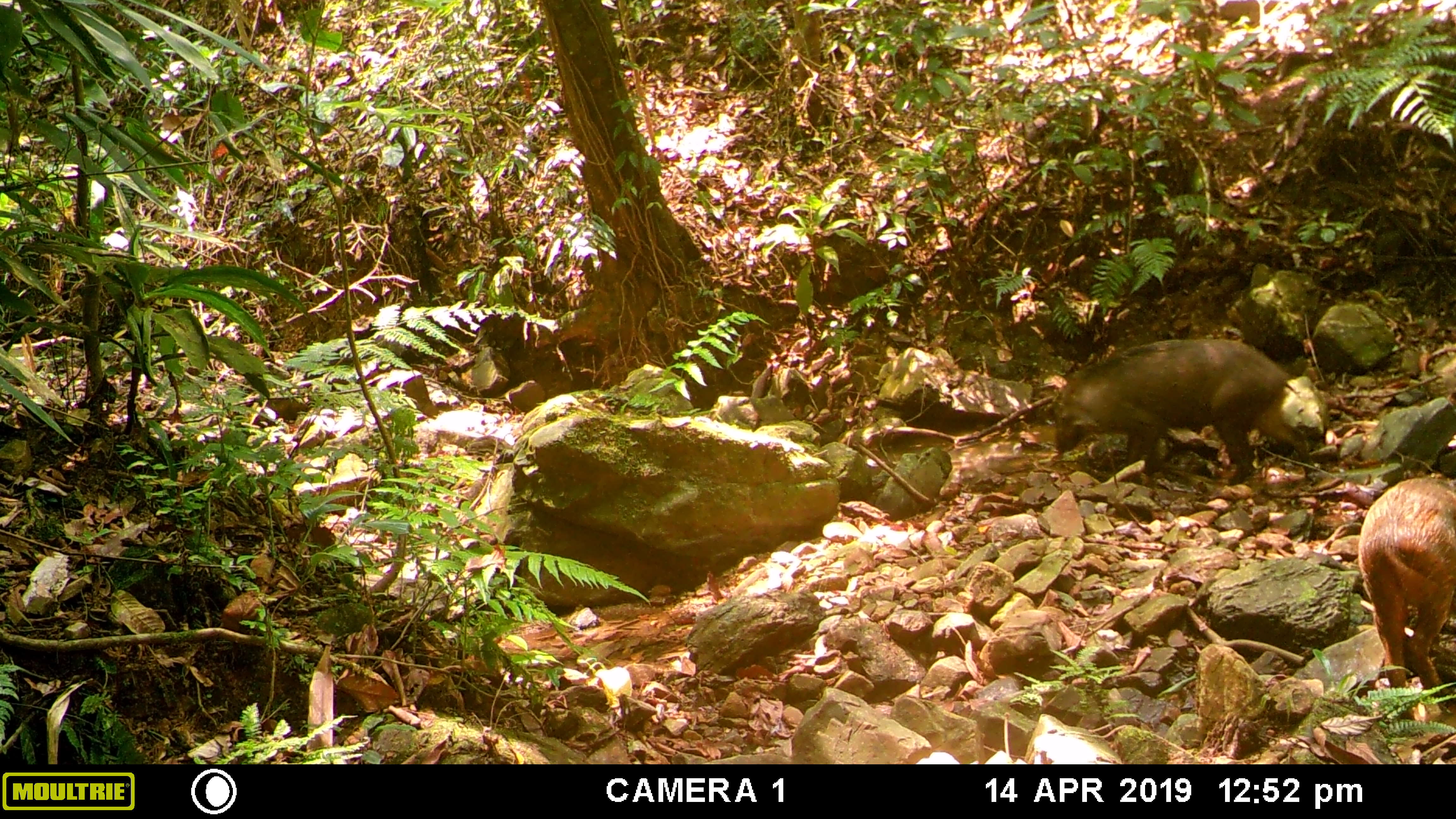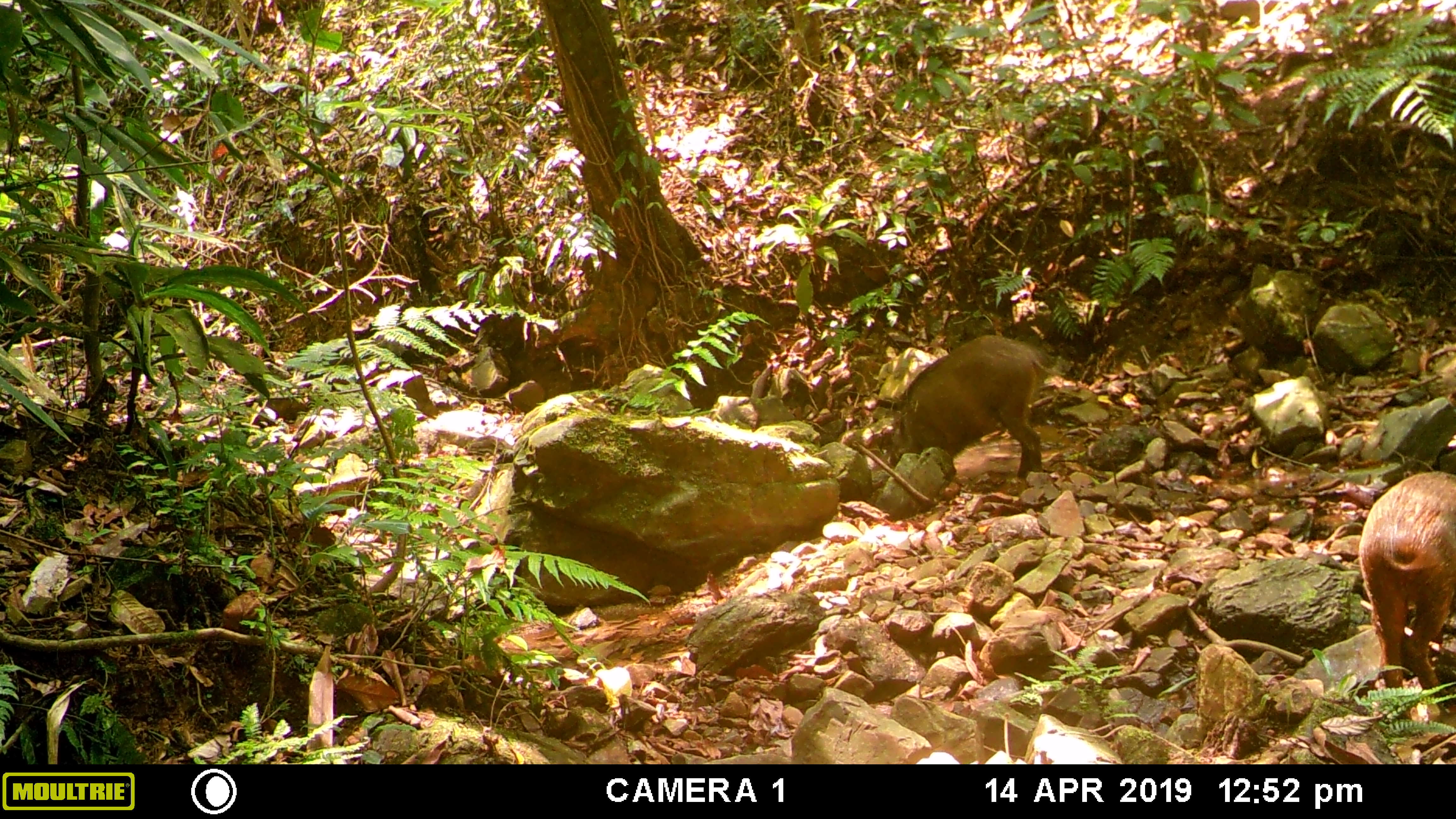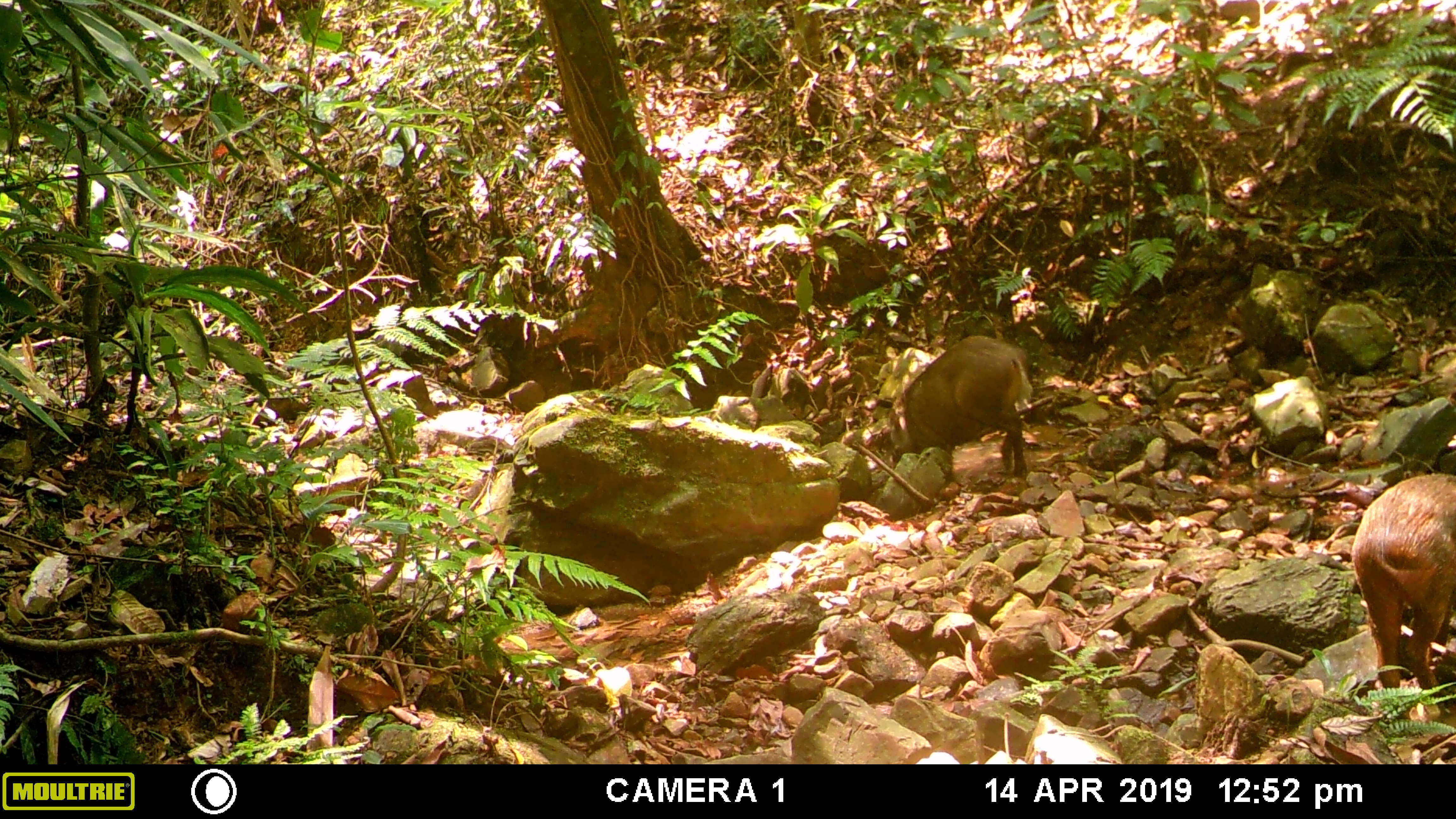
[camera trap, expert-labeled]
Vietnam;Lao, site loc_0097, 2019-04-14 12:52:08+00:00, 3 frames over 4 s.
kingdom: Animalia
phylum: Chordata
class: Mammalia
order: Artiodactyla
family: Suidae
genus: Sus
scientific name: Sus scrofa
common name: eurasian wild pig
Eurasian wild pig (Sus scrofa). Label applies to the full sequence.